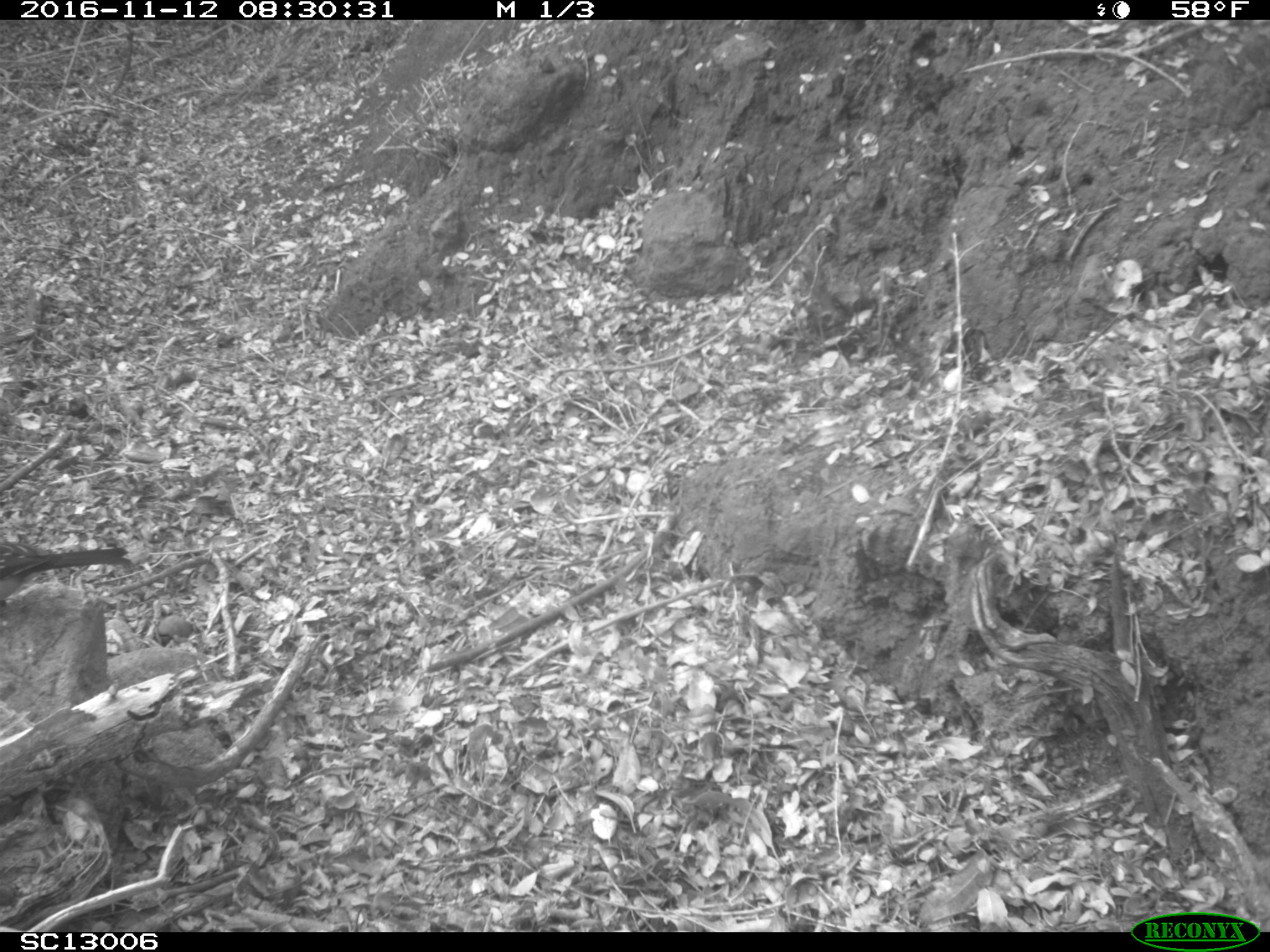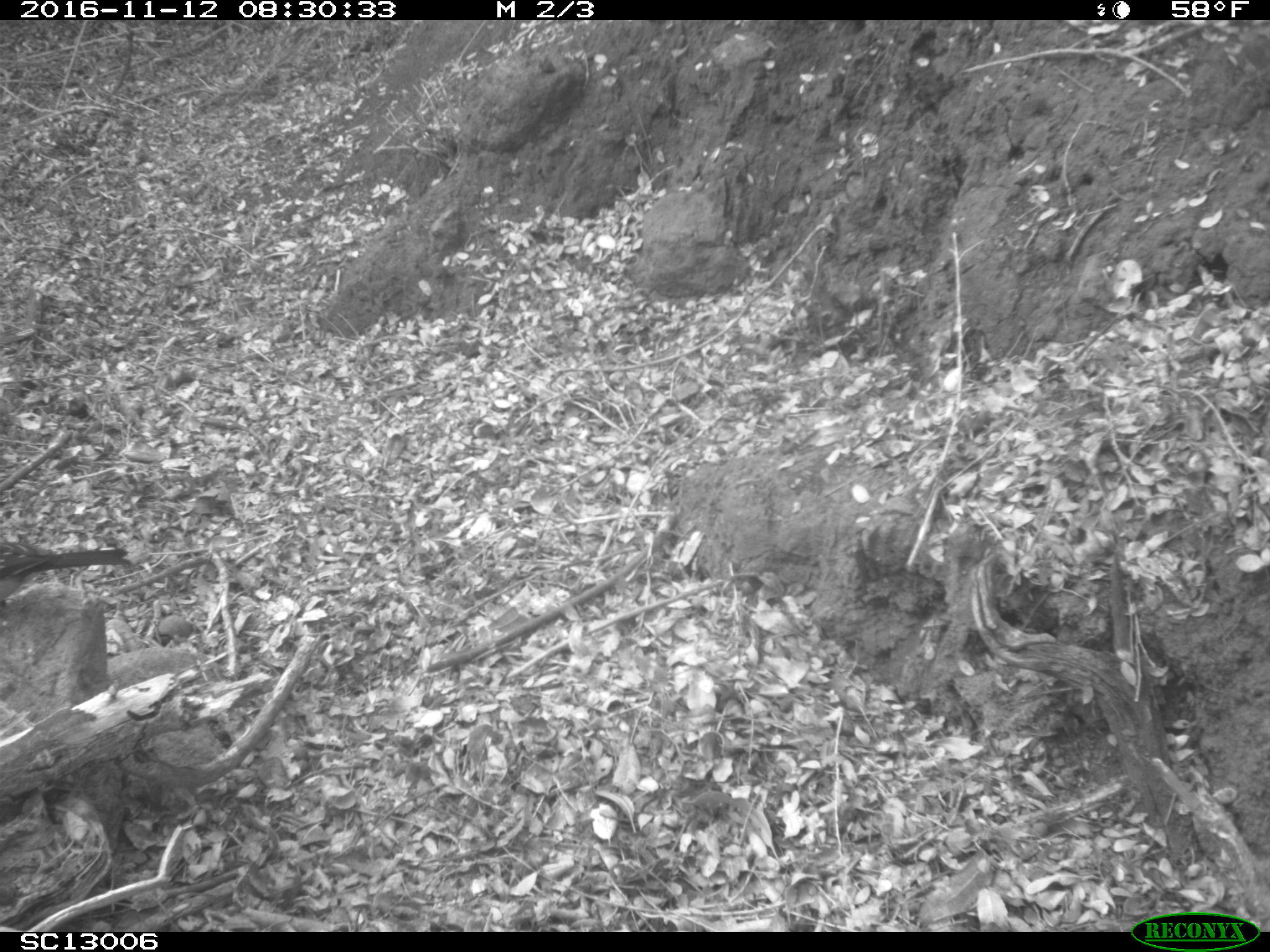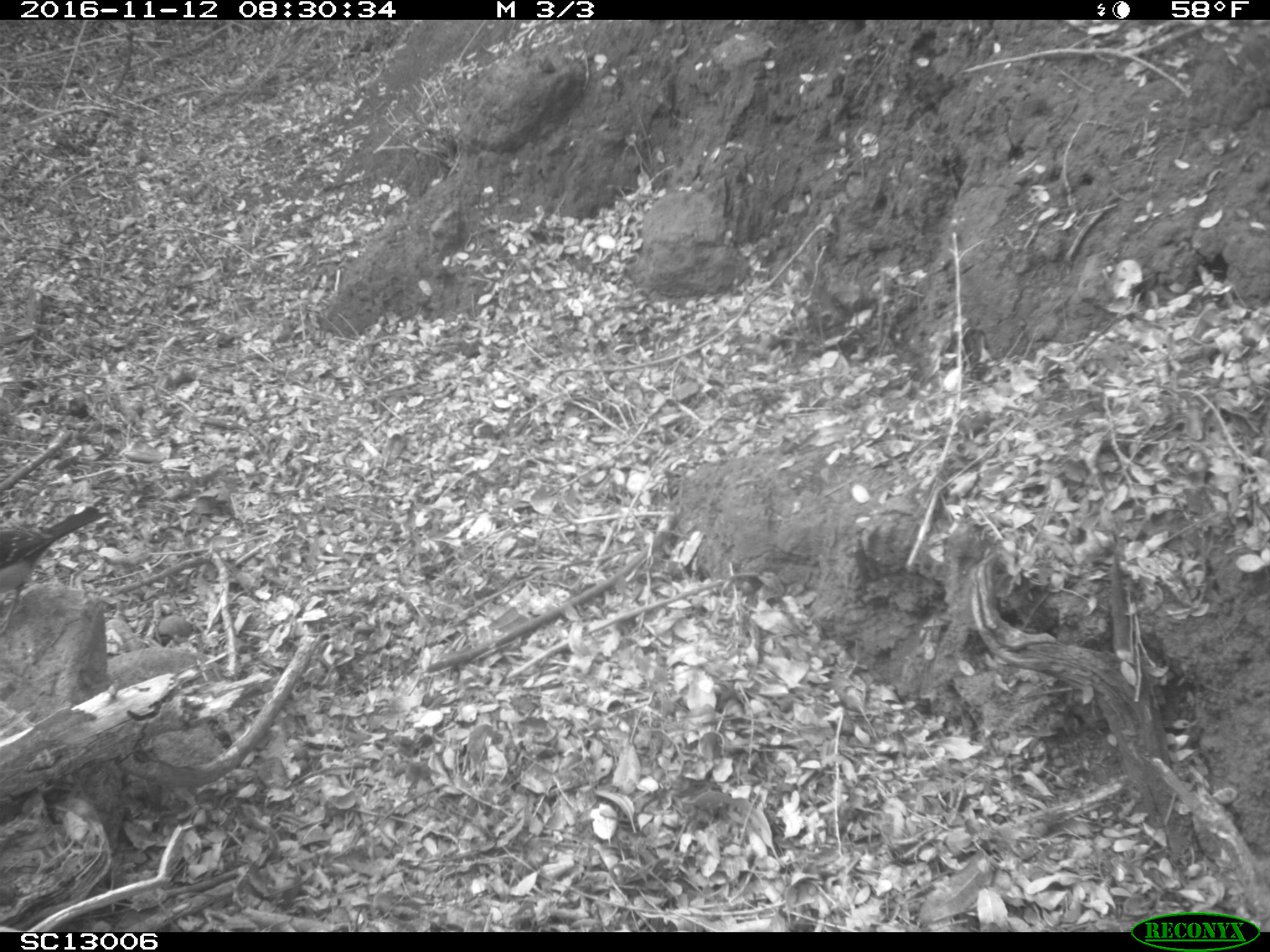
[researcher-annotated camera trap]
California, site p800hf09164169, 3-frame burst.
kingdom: Animalia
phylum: Chordata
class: Aves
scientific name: Aves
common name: bird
Bird (Aves).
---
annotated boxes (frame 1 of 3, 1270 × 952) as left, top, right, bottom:
bird: 0, 542, 130, 606